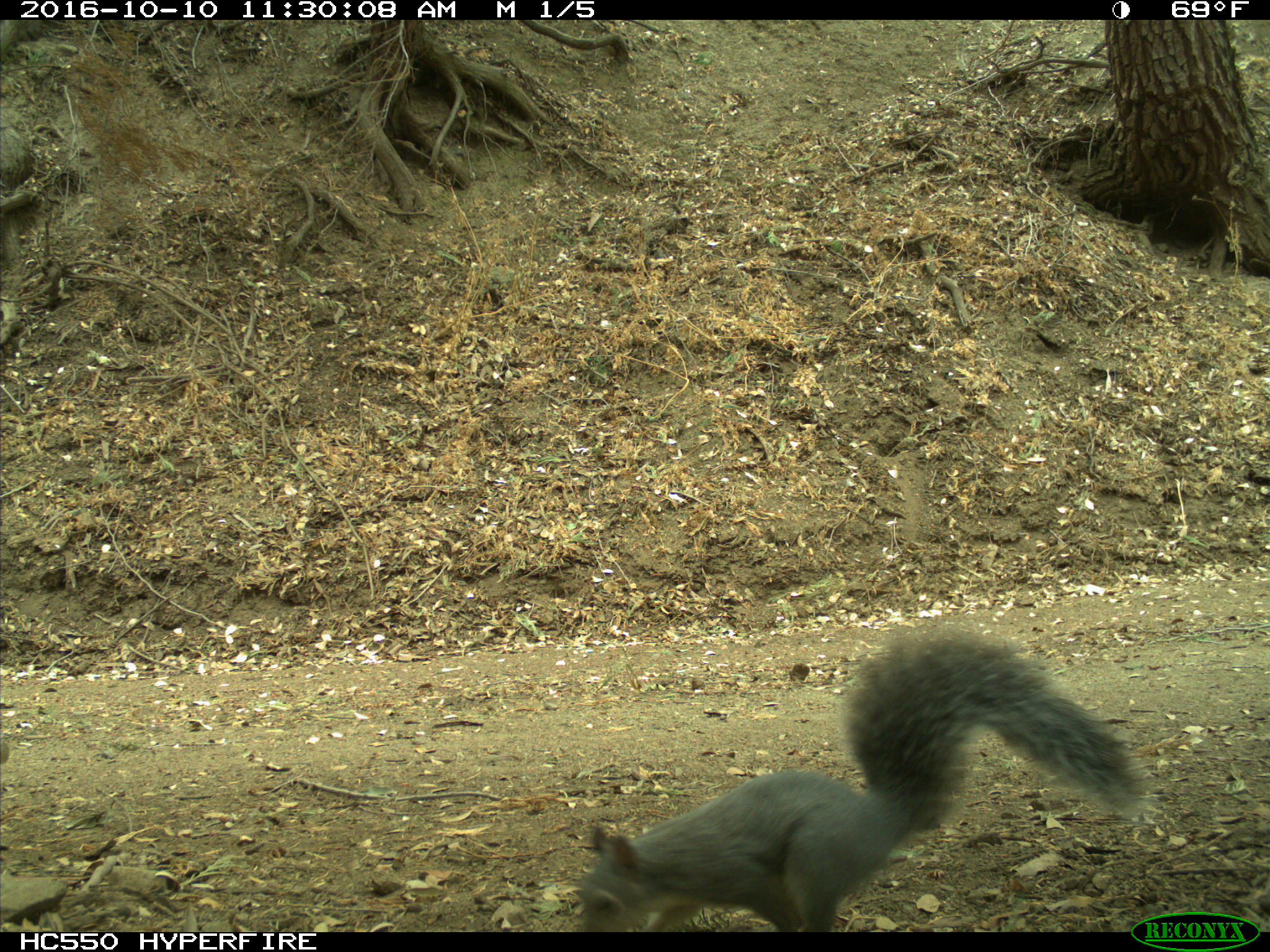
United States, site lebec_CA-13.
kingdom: Animalia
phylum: Chordata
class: Mammalia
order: Rodentia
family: Sciuridae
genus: Sciurus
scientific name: Sciurus carolinensis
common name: eastern gray squirrel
Sciurus carolinensis (eastern gray squirrel).